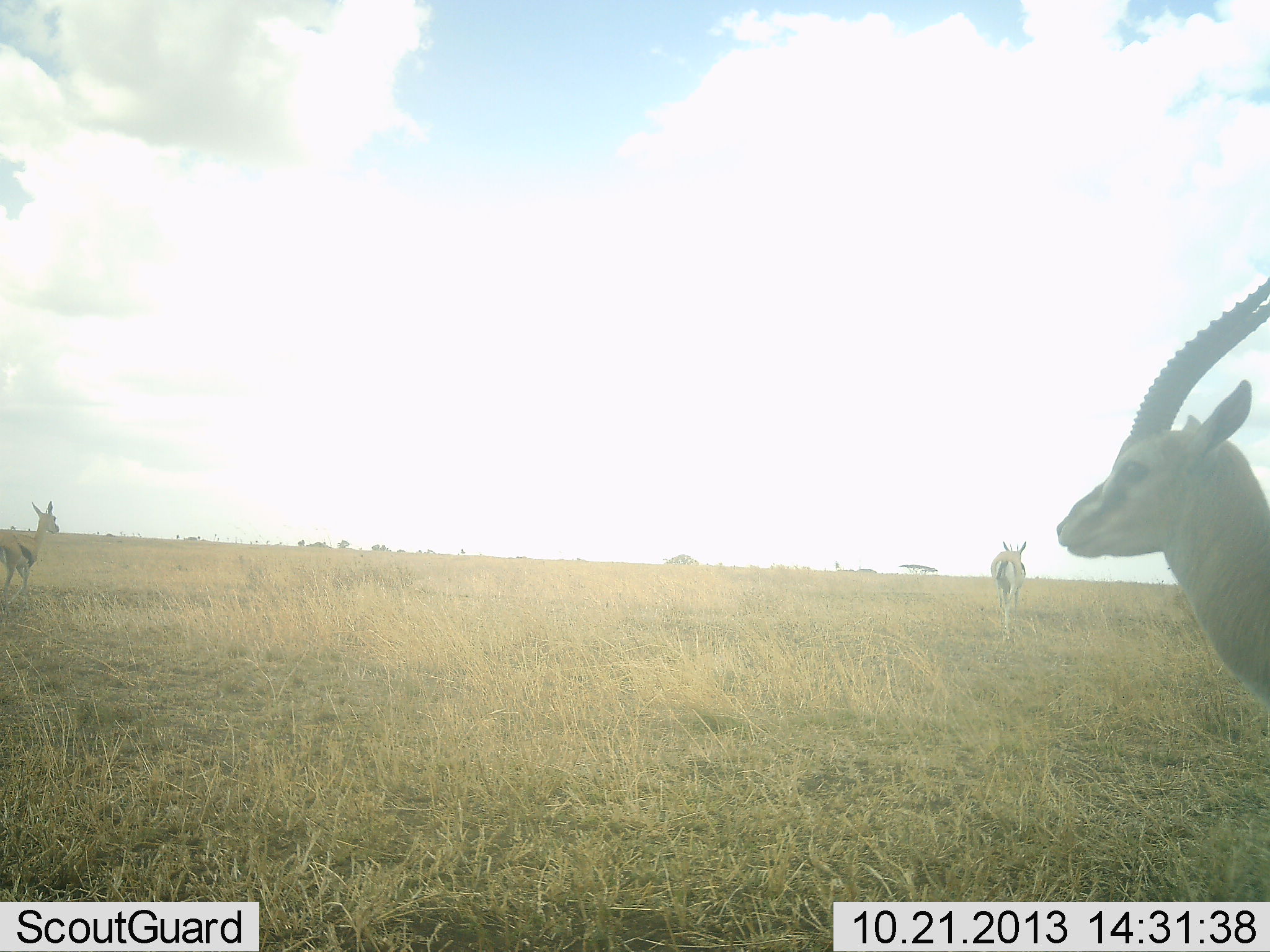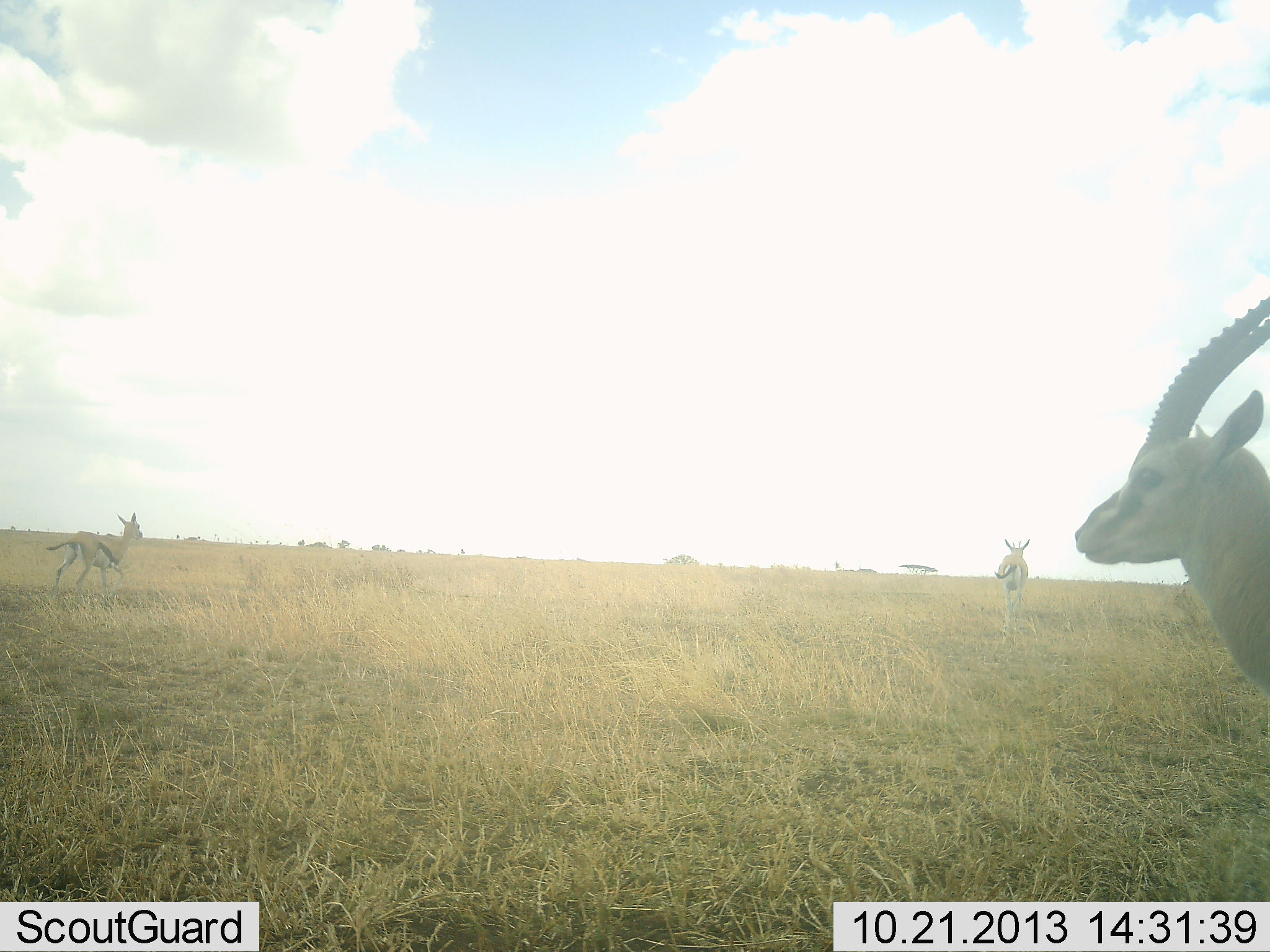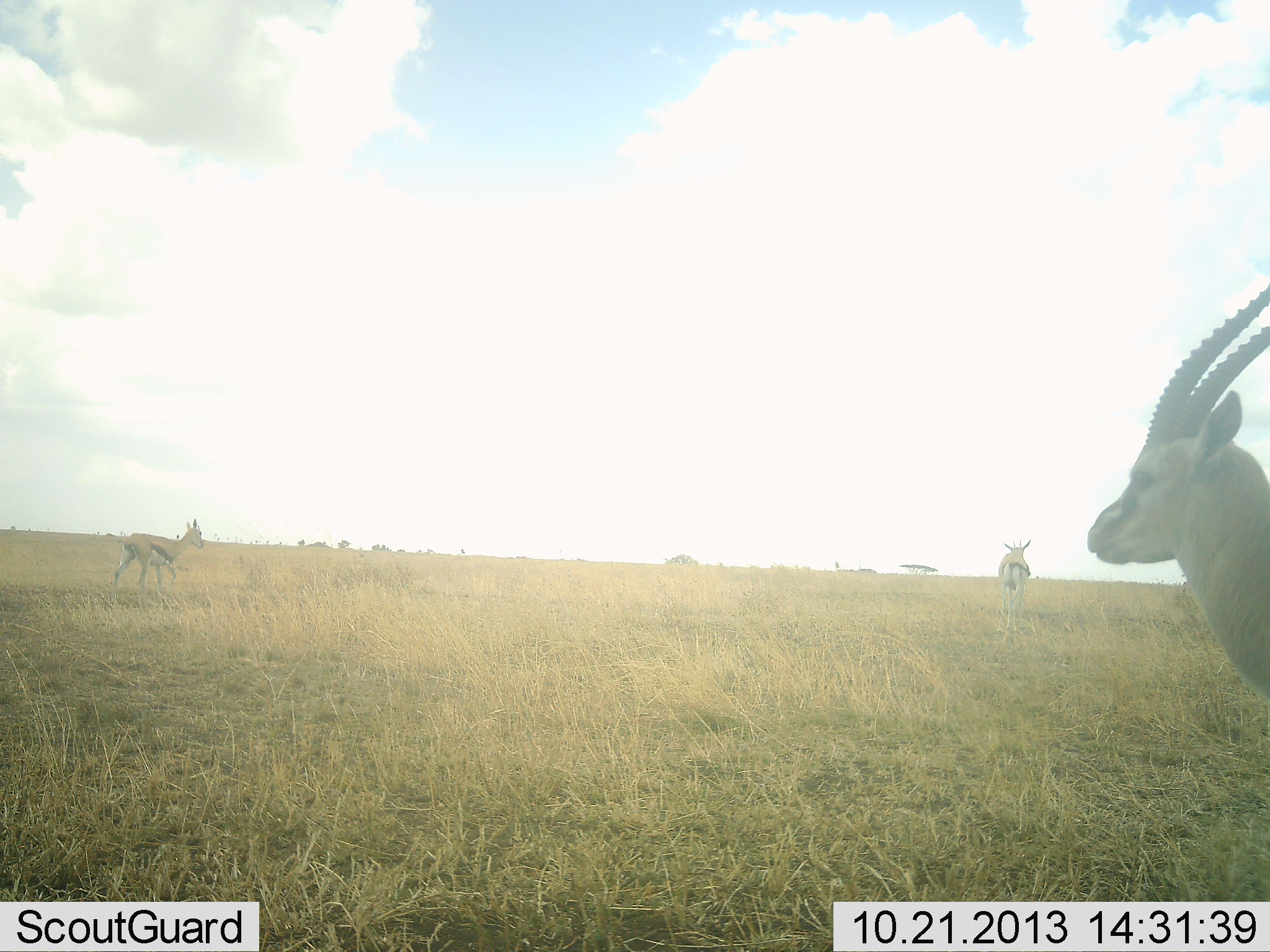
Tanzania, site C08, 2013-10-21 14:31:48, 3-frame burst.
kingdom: Animalia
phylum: Chordata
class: Mammalia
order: Artiodactyla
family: Bovidae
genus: Eudorcas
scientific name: Eudorcas thomsonii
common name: thomson's gazelle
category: gazellethomsons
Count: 3.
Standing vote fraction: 80%.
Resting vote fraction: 5%.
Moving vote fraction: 75%.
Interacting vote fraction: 0%.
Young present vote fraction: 5%.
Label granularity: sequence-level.